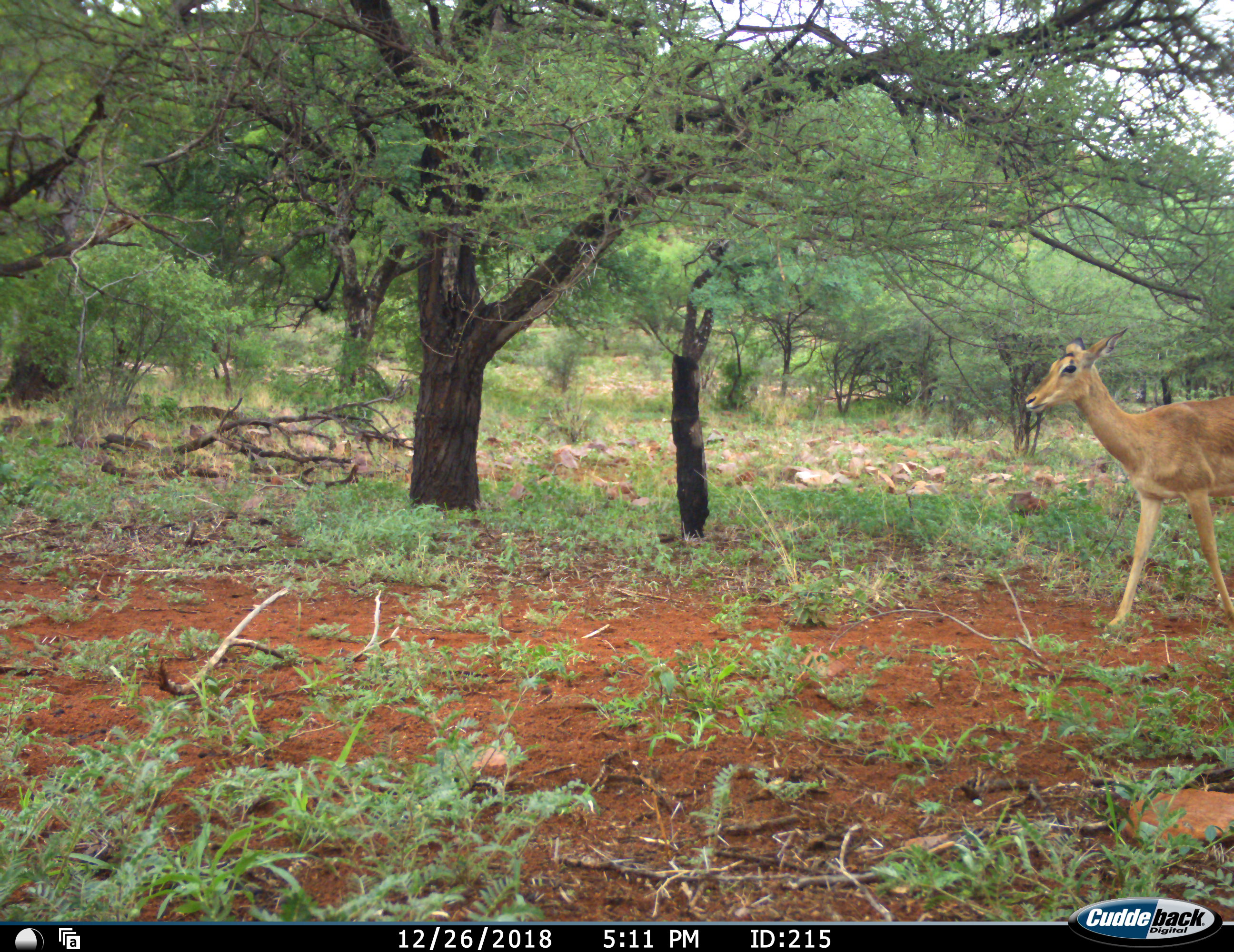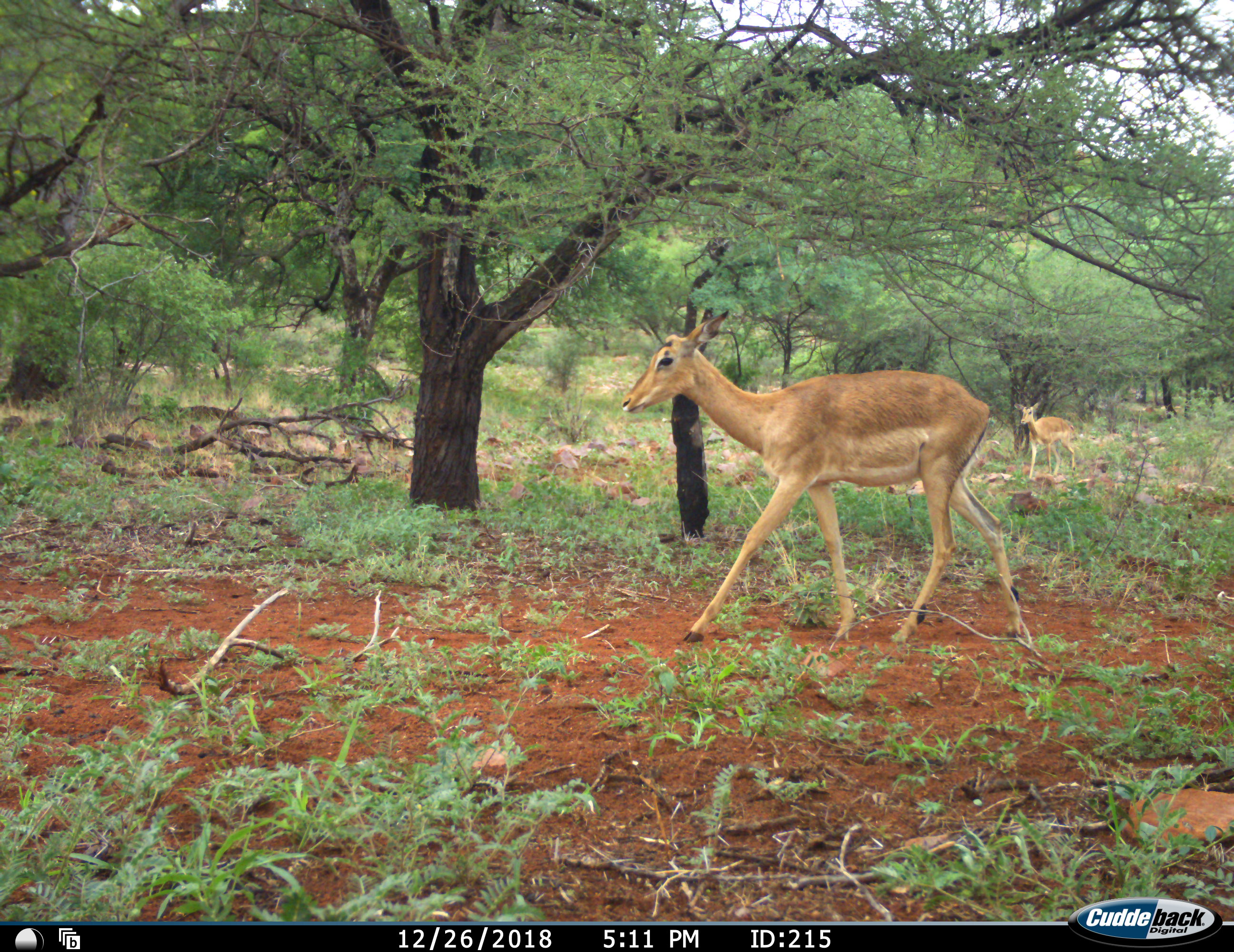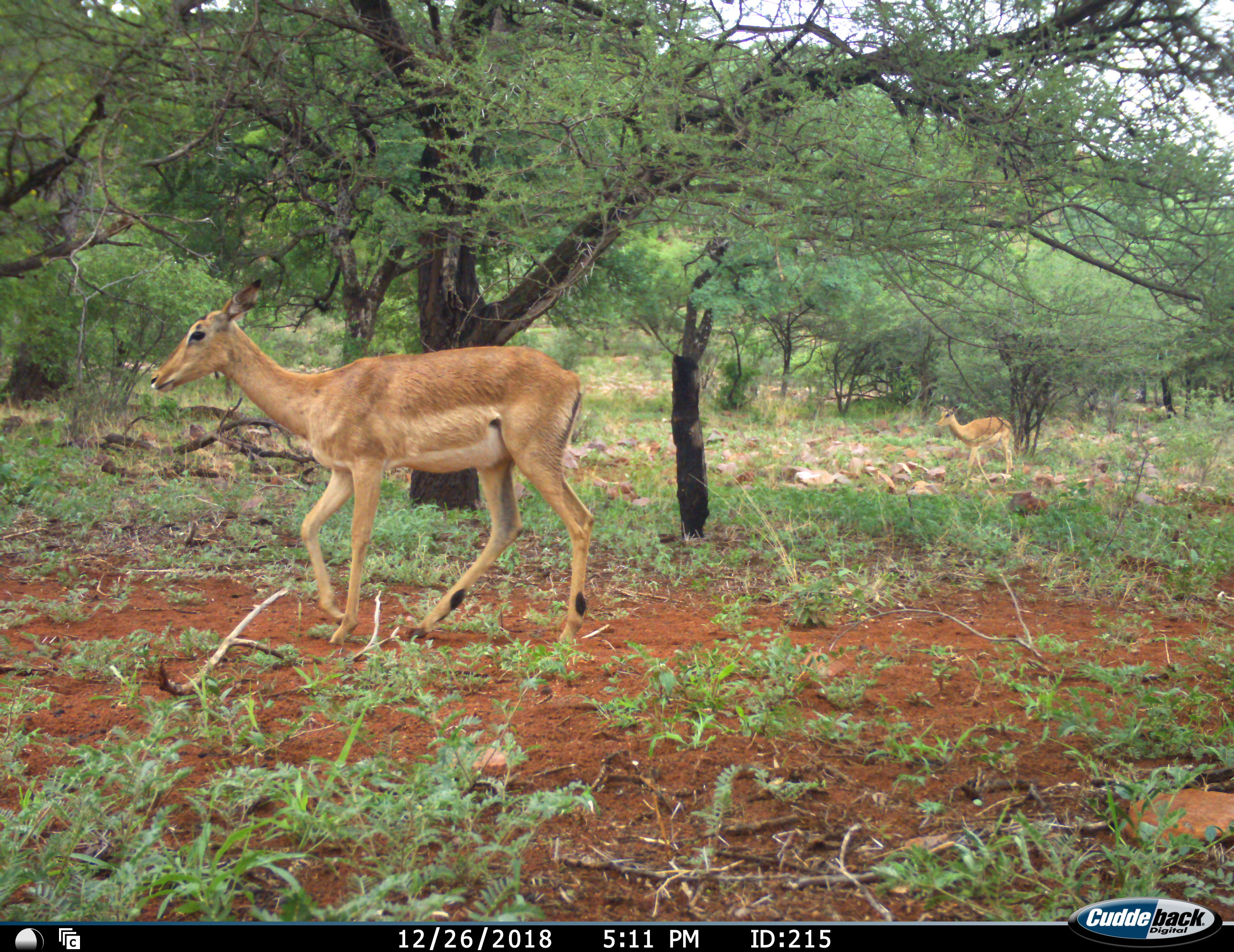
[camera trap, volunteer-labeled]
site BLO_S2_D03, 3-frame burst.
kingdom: Animalia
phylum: Chordata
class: Mammalia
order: Artiodactyla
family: Bovidae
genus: Aepyceros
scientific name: Aepyceros melampus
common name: impala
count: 2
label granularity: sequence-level